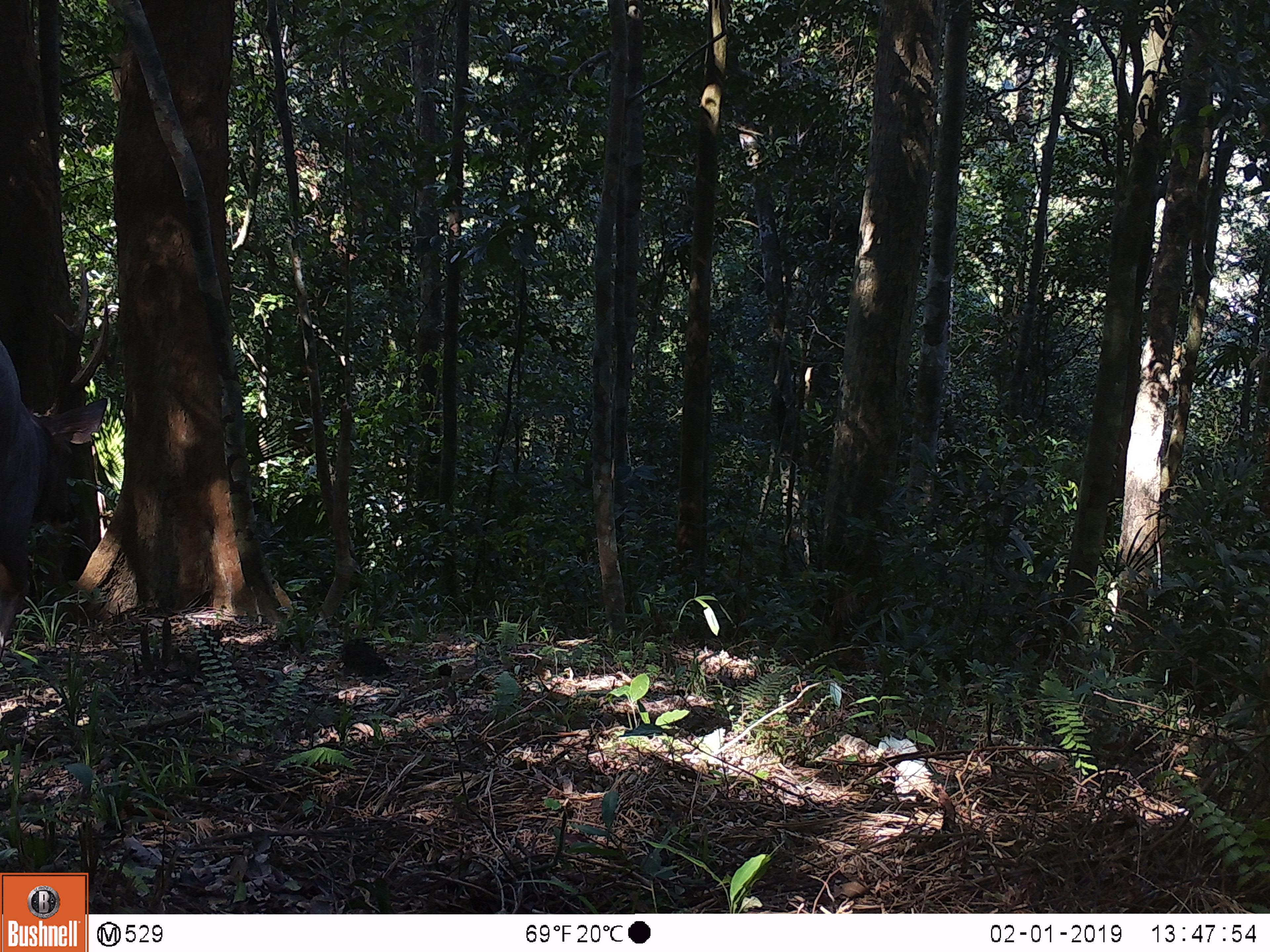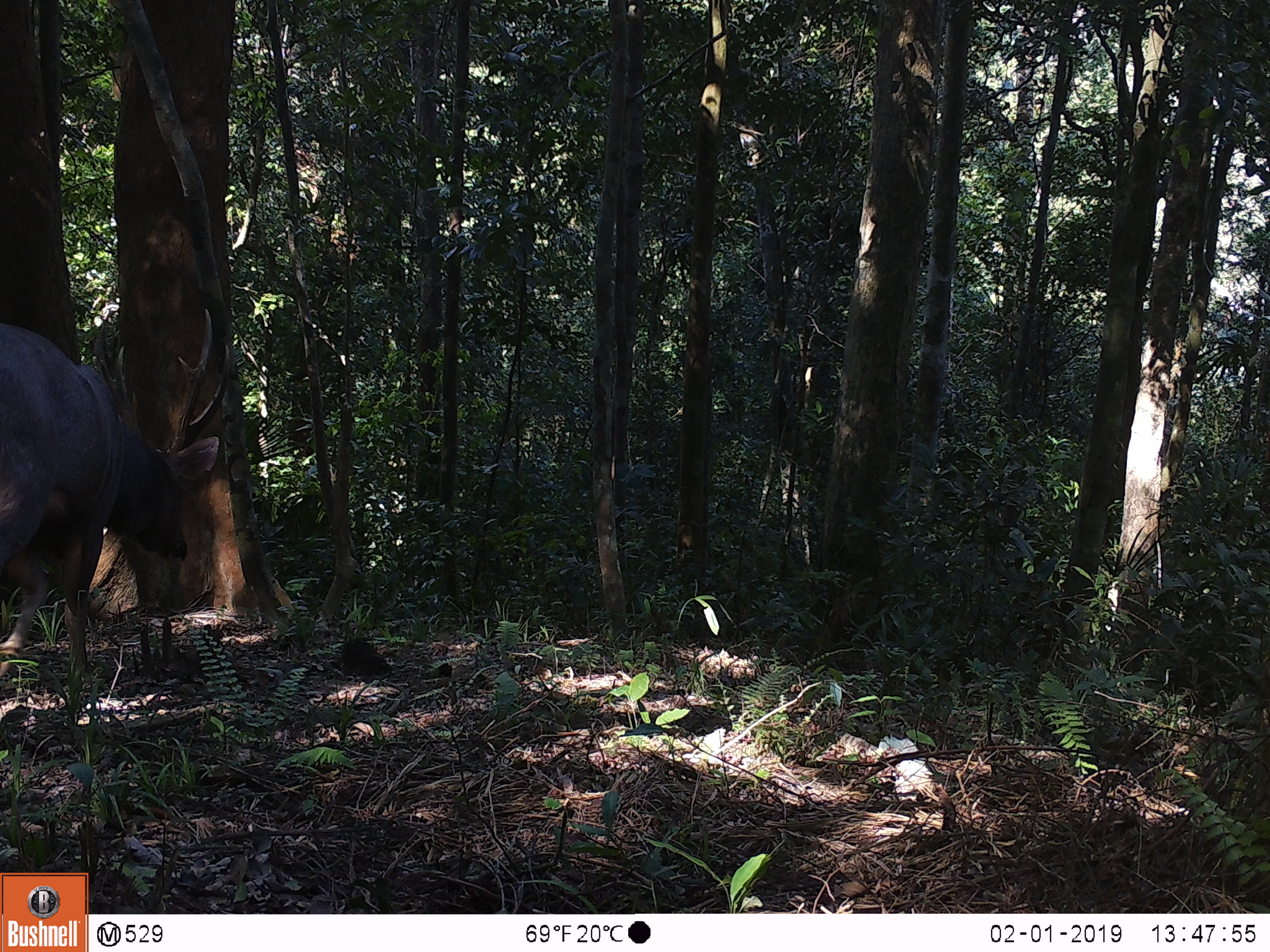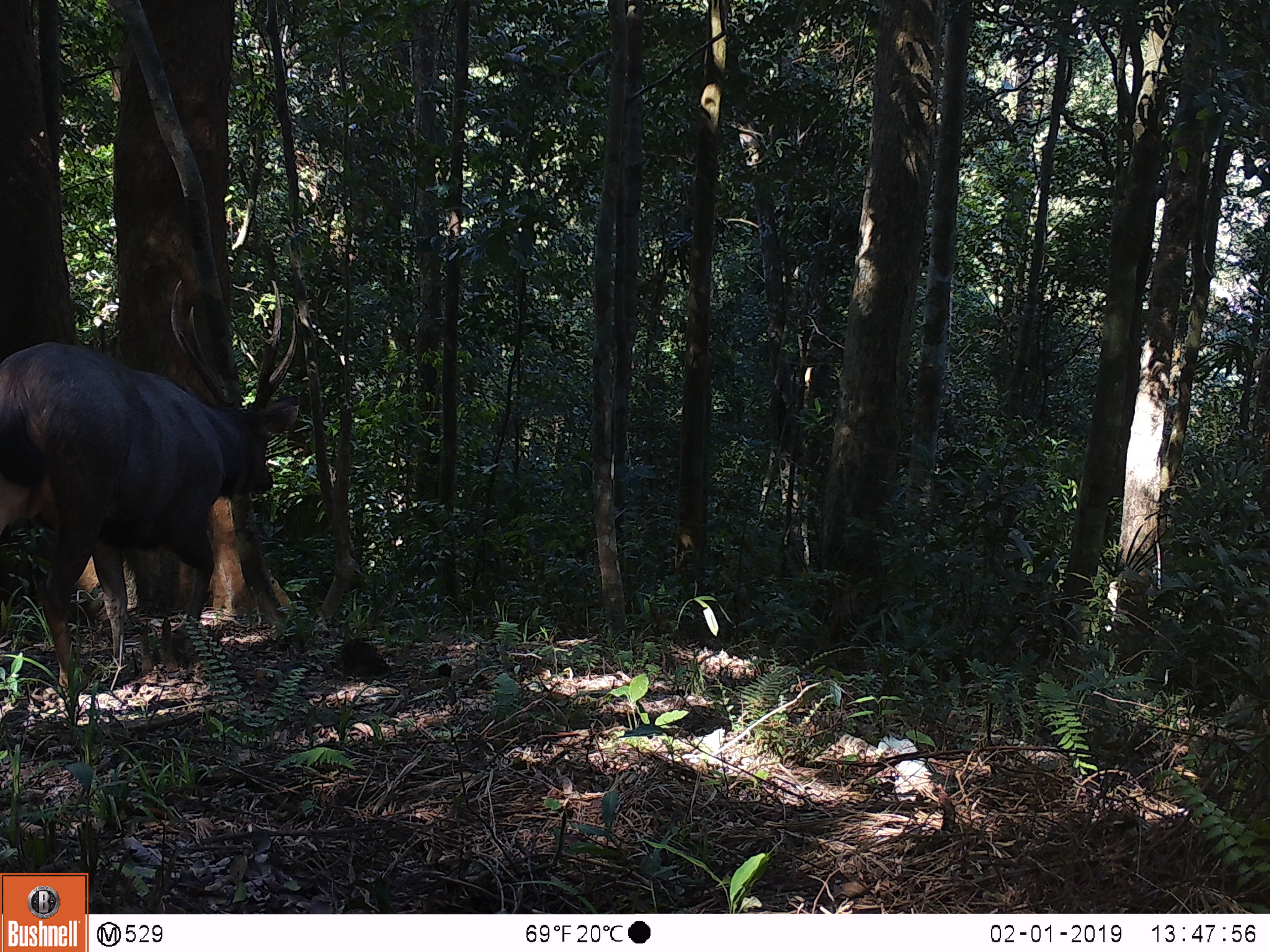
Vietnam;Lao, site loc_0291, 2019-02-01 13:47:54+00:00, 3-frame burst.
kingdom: Animalia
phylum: Chordata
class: Mammalia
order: Artiodactyla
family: Cervidae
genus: Rusa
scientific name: Rusa unicolor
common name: sambar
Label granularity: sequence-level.